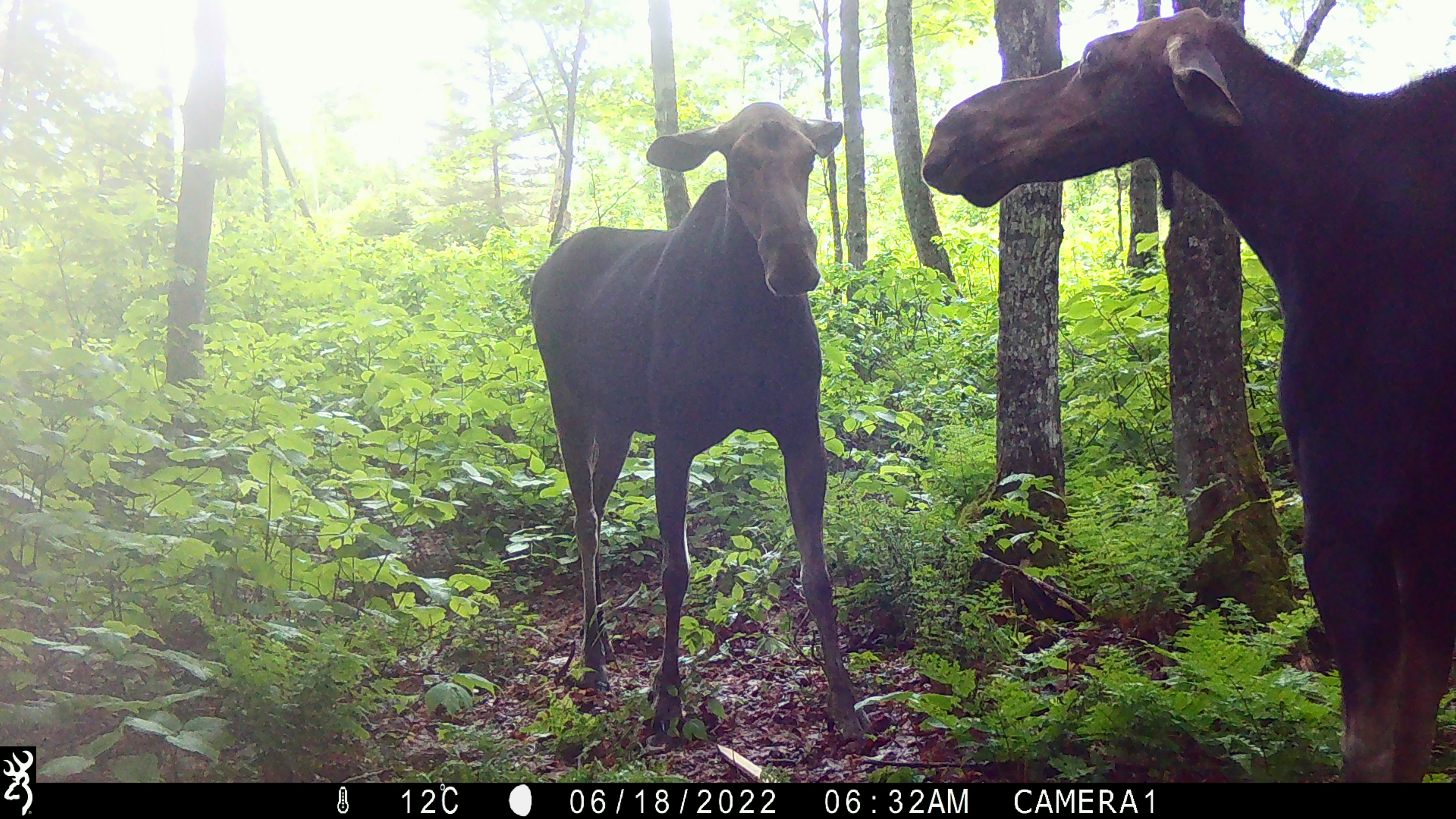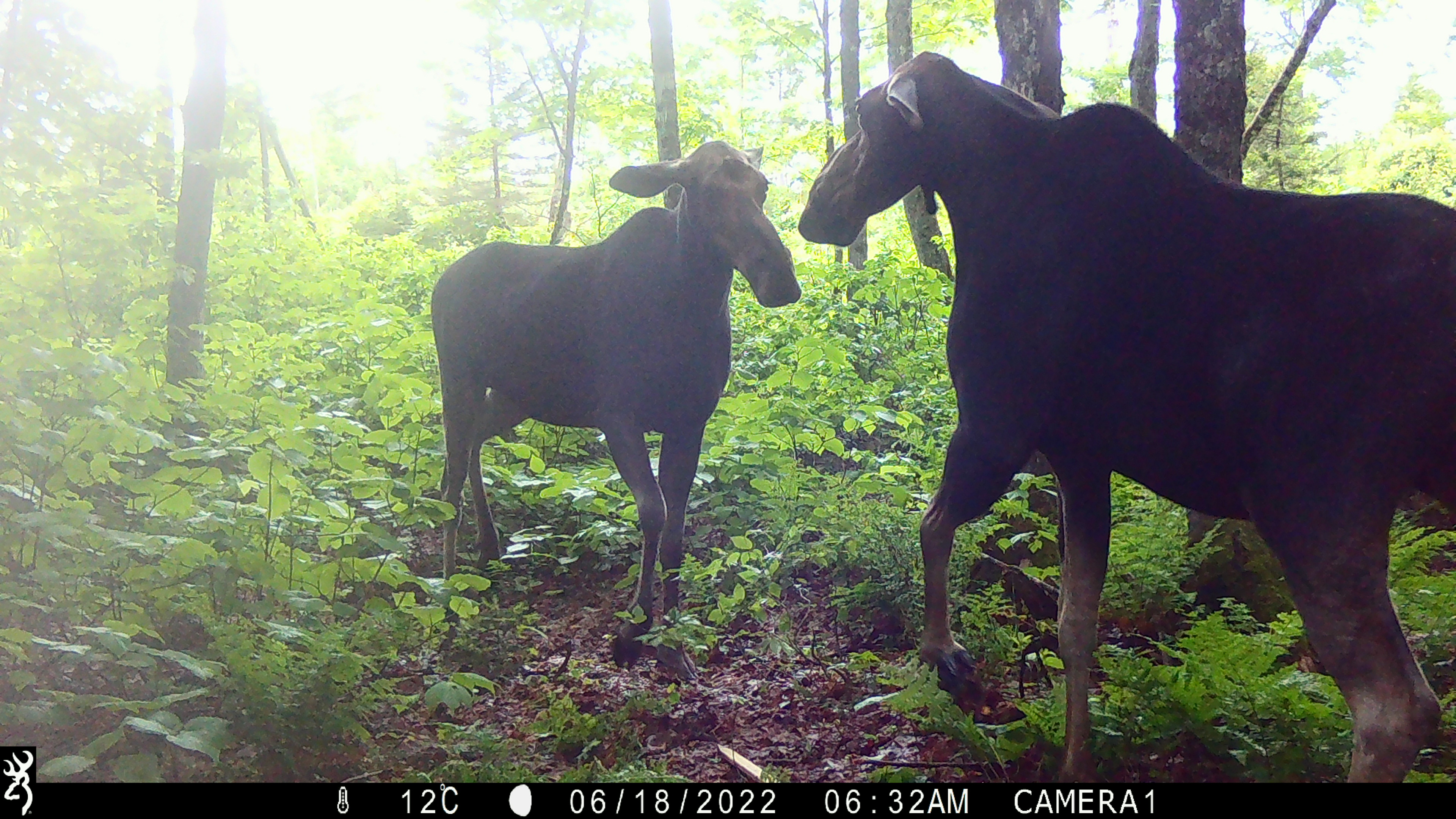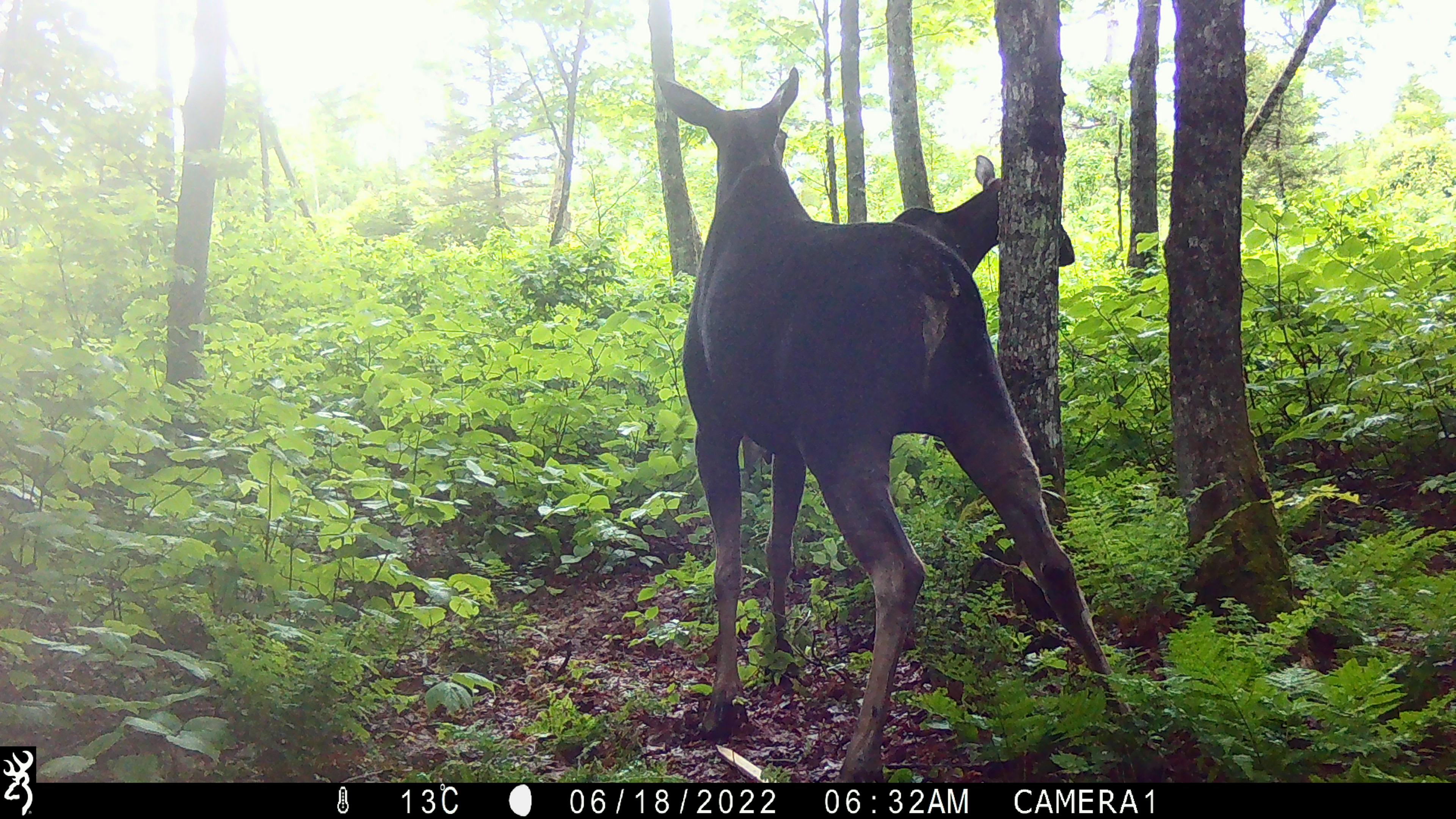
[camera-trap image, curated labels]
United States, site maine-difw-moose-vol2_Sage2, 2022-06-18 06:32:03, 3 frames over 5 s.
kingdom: Animalia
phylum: Chordata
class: Mammalia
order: Artiodactyla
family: Cervidae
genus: Alces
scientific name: Alces alces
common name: moose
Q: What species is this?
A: Moose (Alces alces).